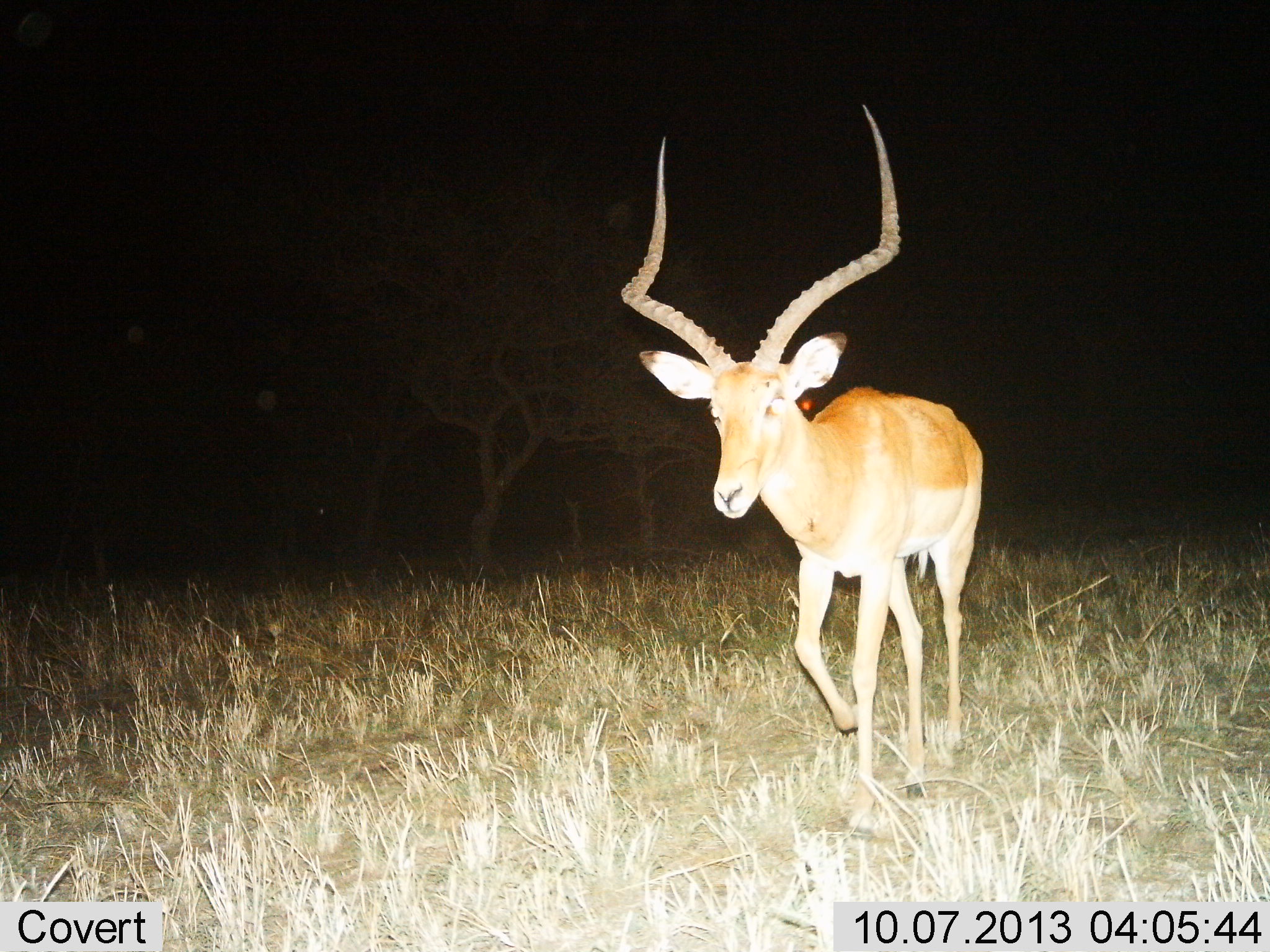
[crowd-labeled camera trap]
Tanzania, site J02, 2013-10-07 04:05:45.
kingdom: Animalia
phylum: Chordata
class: Mammalia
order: Artiodactyla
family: Bovidae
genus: Aepyceros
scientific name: Aepyceros melampus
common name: impala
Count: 1.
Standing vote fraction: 0%.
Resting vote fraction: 0%.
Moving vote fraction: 100%.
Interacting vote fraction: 0%.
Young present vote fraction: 0%.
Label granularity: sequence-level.